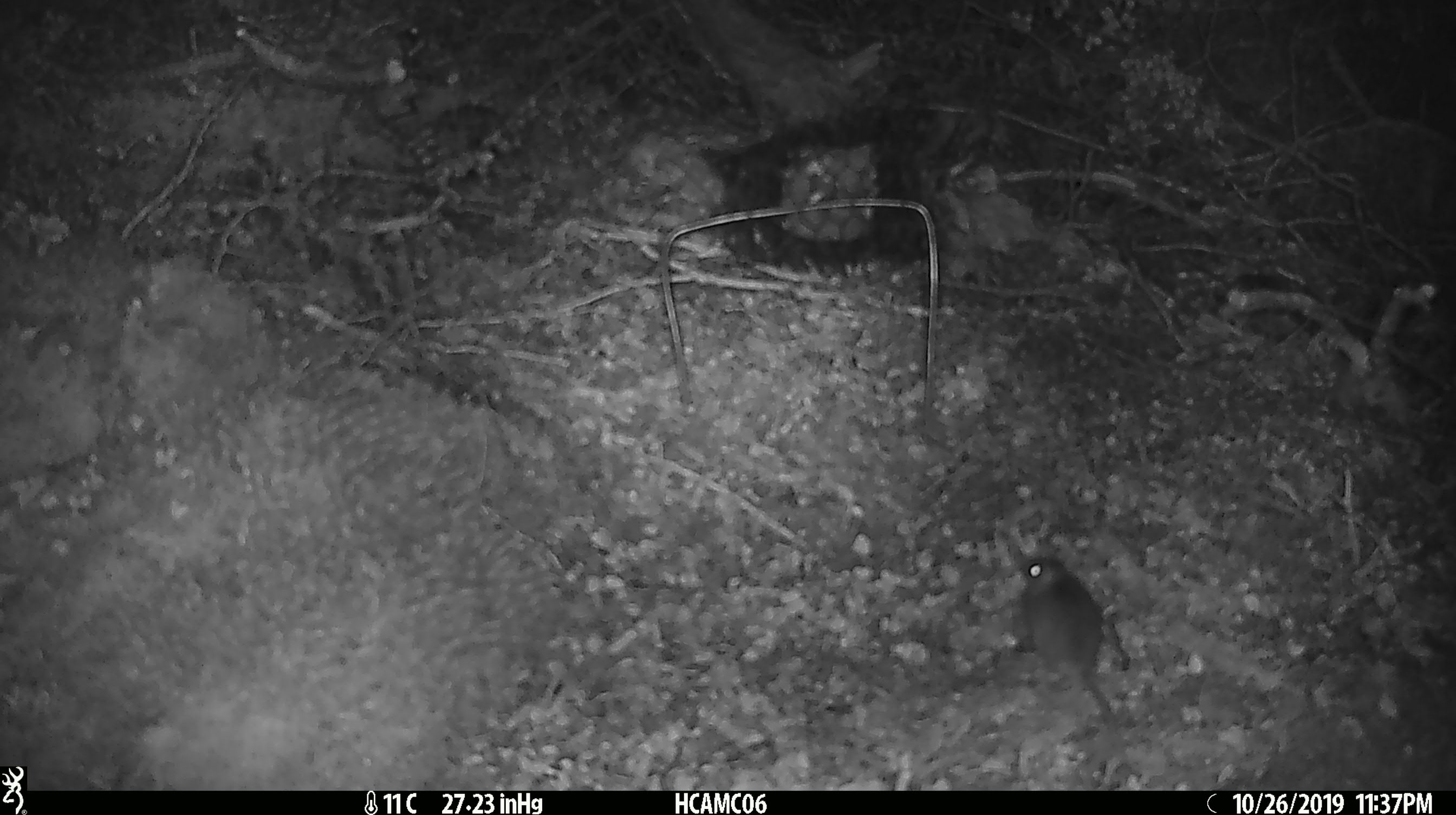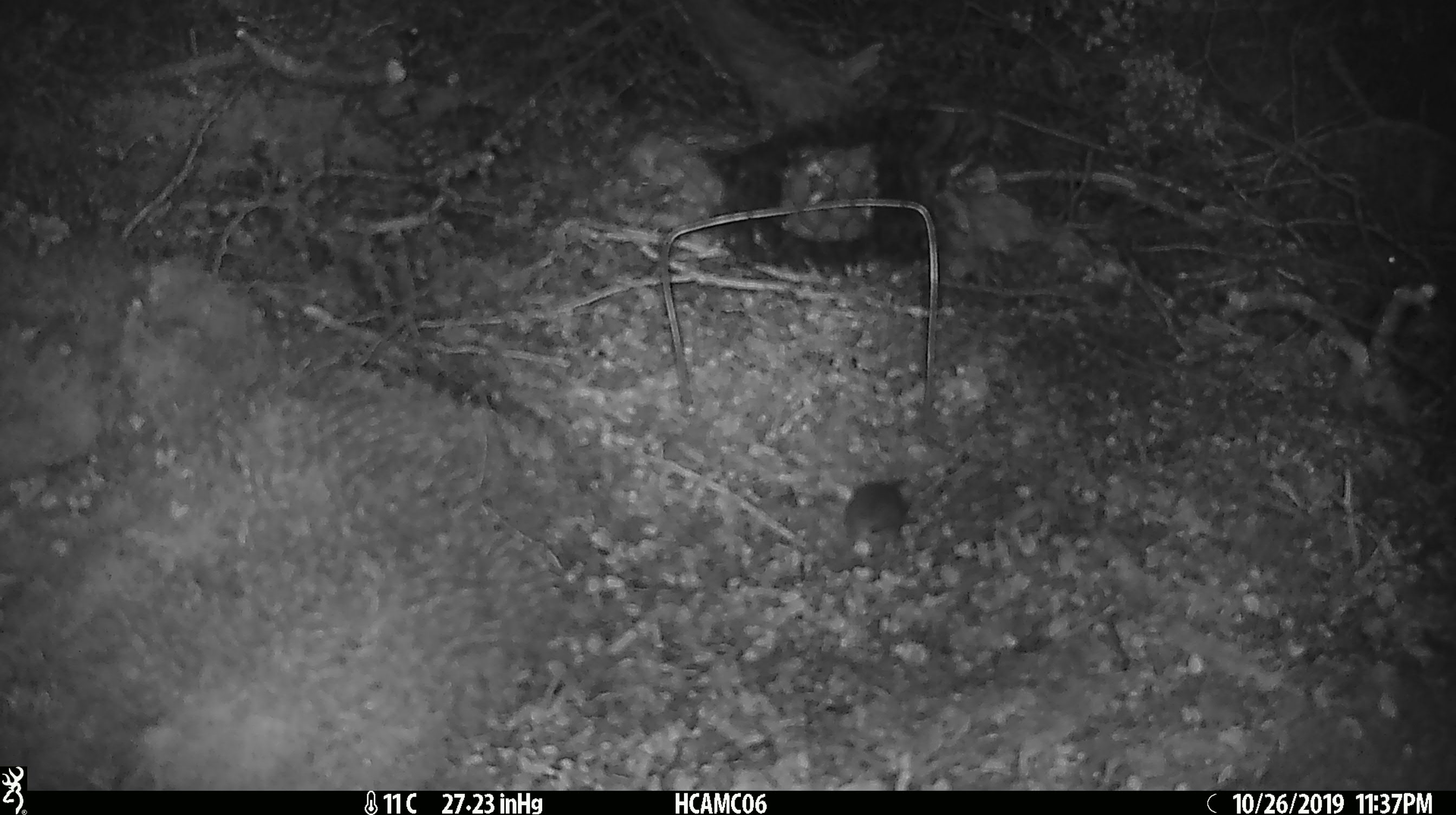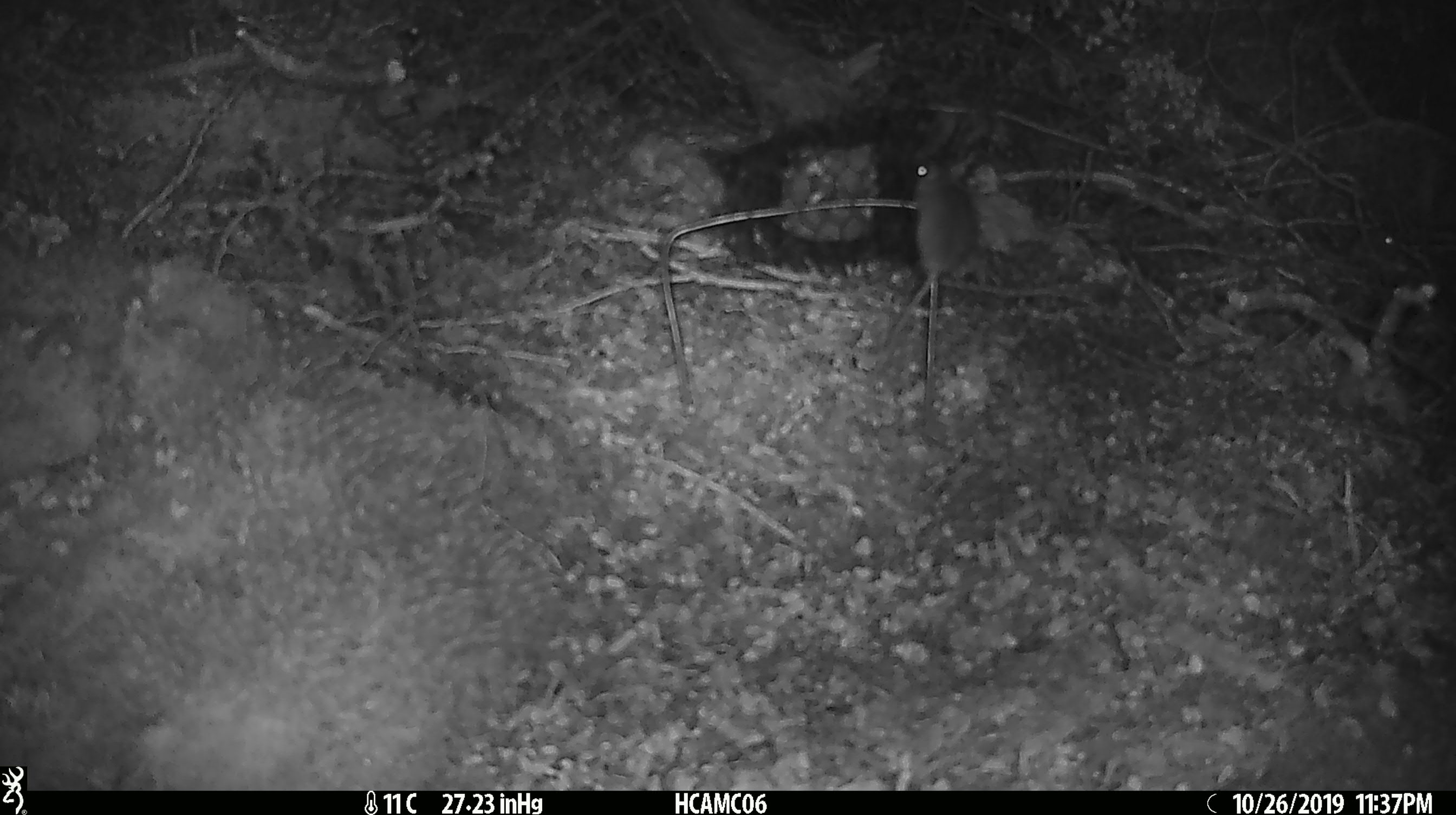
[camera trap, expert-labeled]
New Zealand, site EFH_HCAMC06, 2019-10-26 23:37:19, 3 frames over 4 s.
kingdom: Animalia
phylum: Chordata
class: Mammalia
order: Rodentia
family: Muridae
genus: Mus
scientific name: Mus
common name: mouse